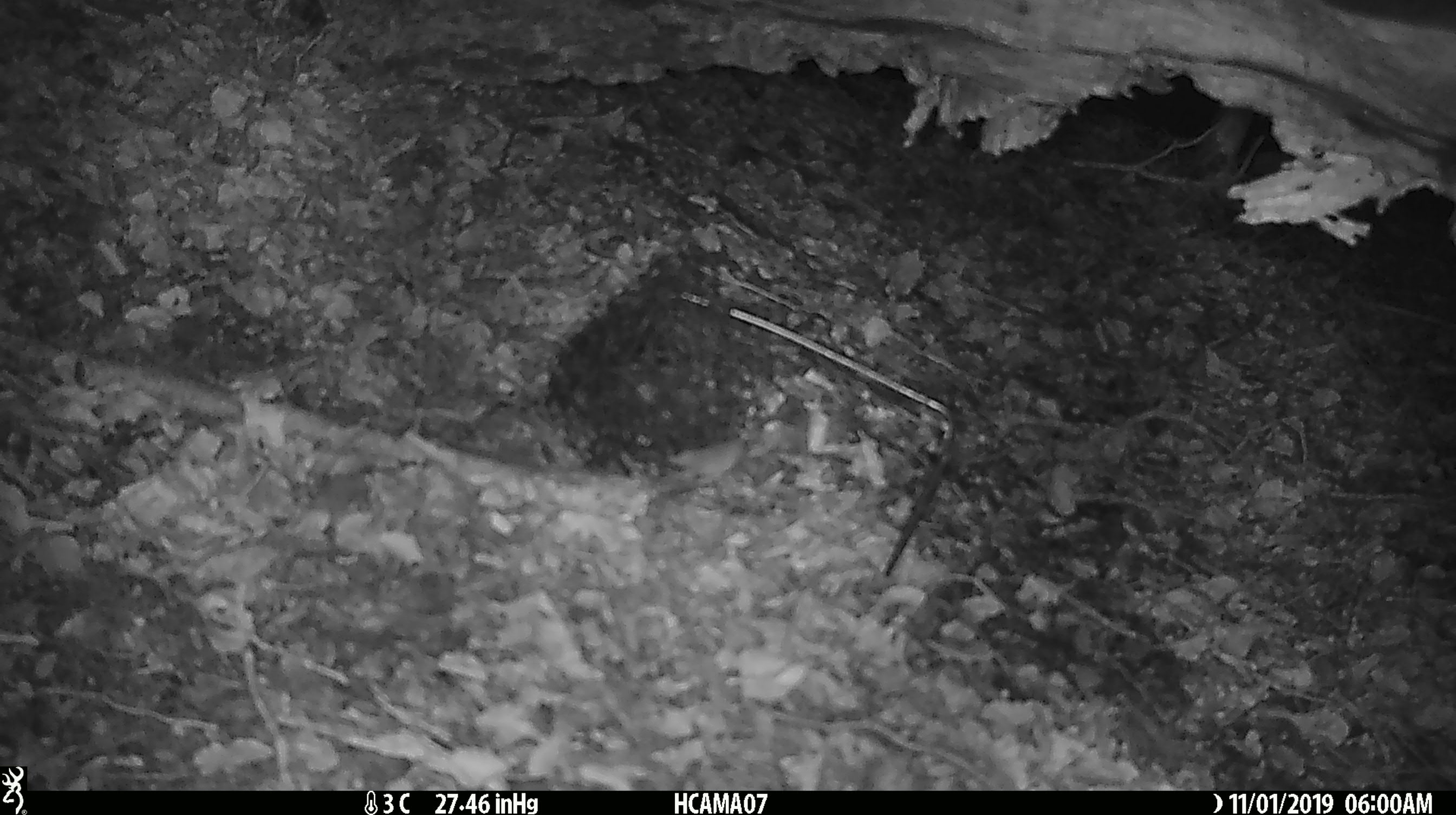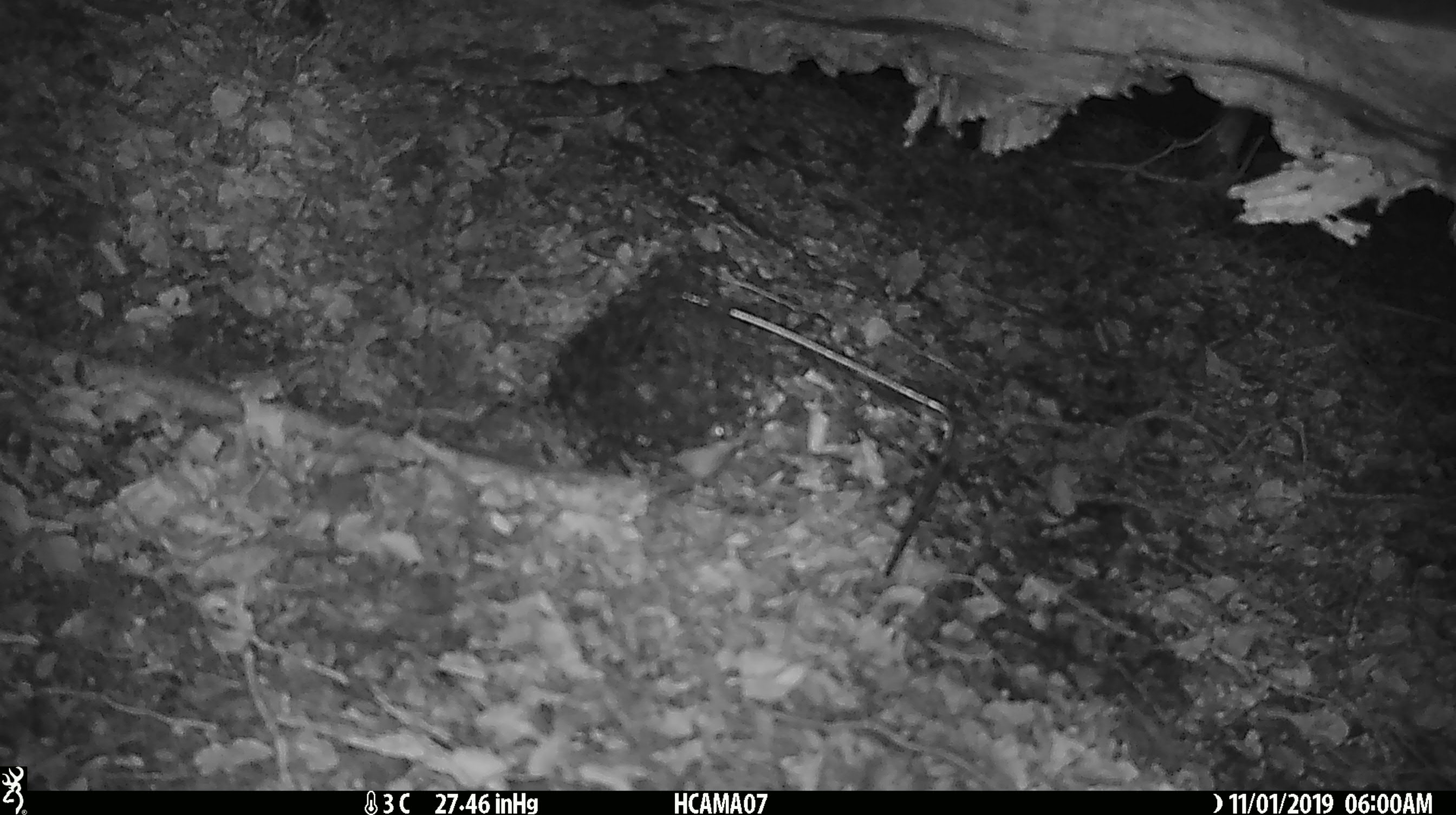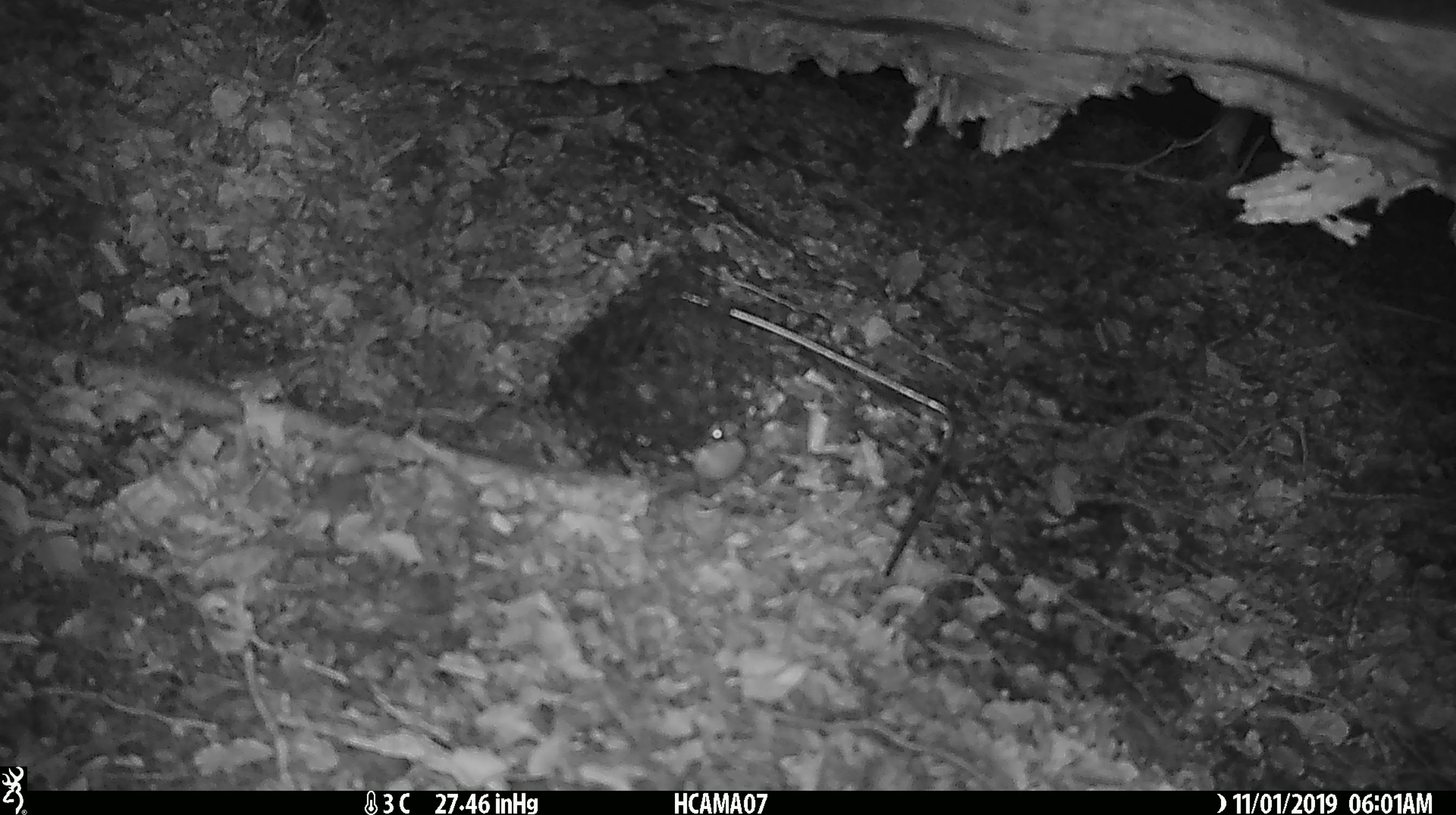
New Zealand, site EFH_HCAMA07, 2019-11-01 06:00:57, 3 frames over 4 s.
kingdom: Animalia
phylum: Chordata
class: Mammalia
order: Rodentia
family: Muridae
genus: Mus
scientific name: Mus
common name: mouse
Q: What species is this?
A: Mouse (Mus).